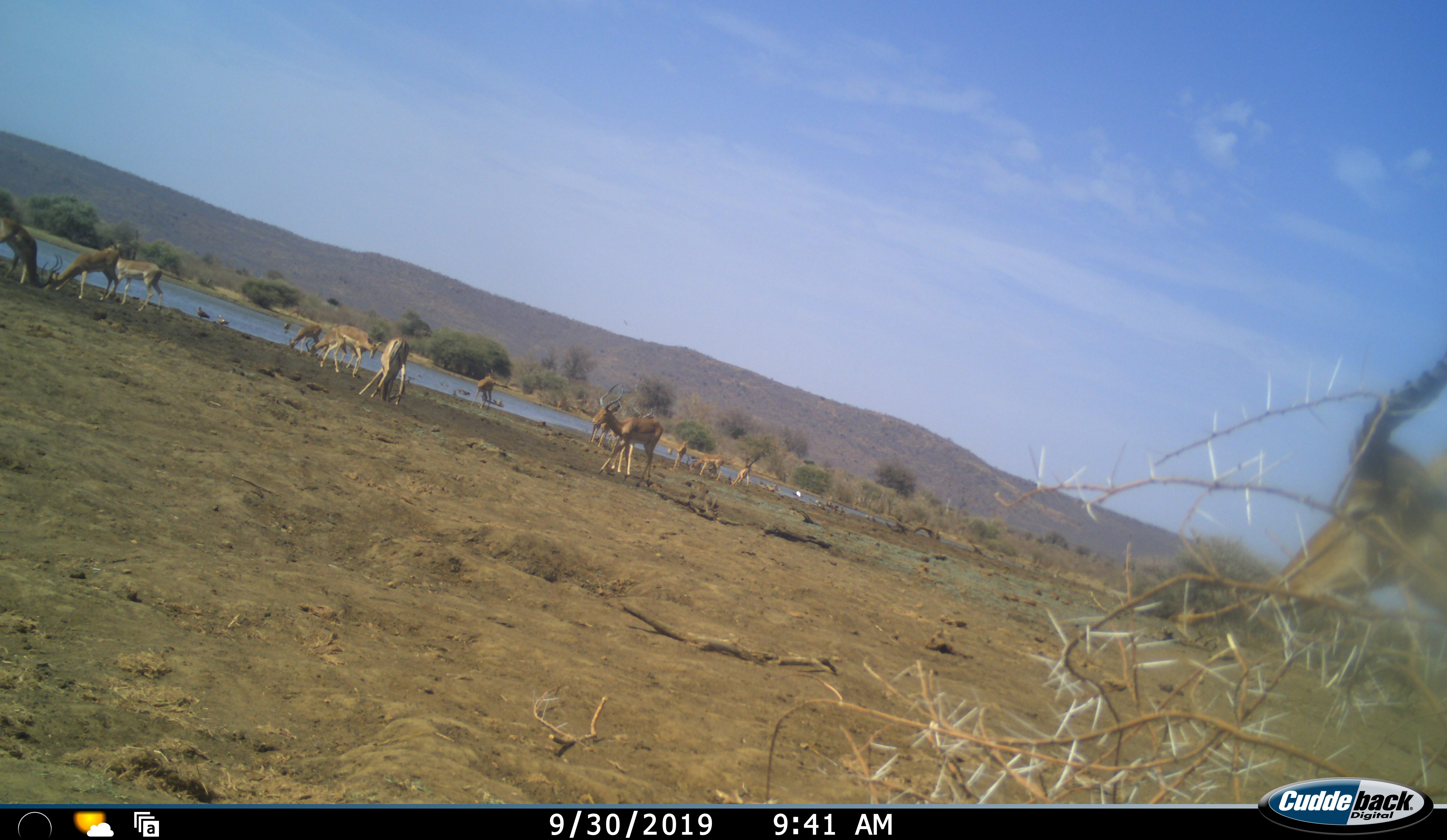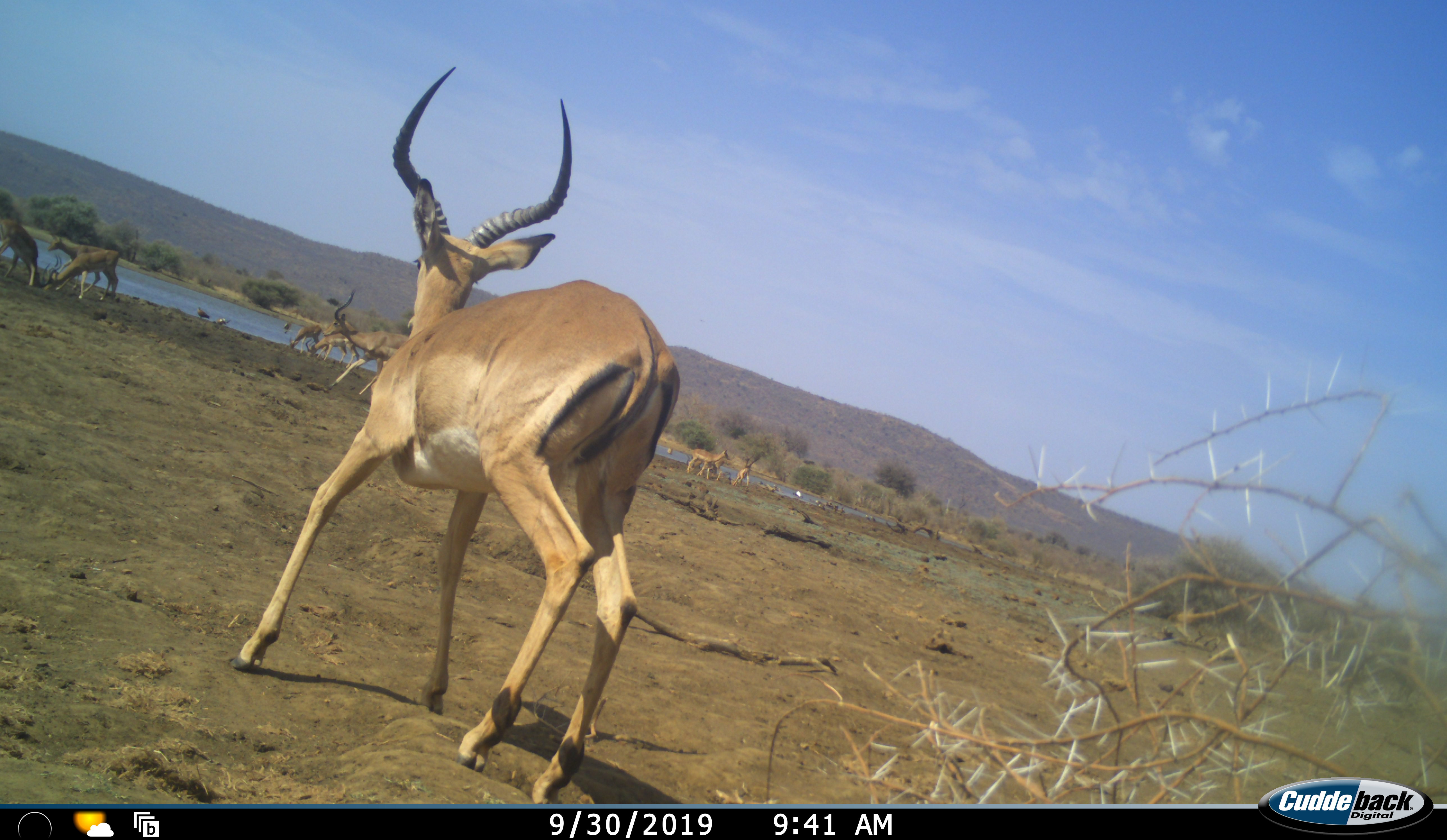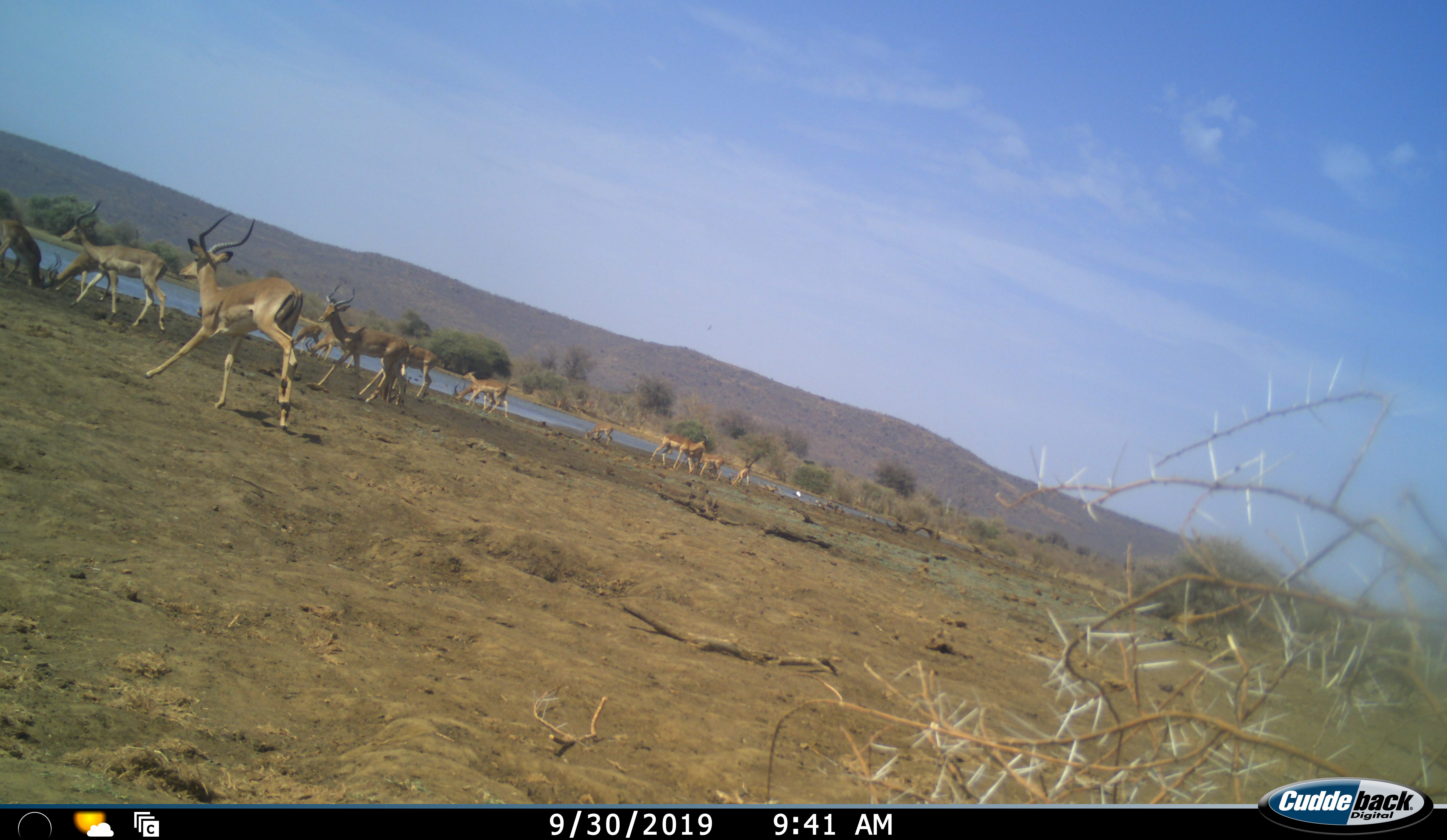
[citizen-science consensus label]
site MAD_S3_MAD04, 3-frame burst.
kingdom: Animalia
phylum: Chordata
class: Mammalia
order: Artiodactyla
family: Bovidae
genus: Aepyceros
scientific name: Aepyceros melampus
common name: impala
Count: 11-50.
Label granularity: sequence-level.